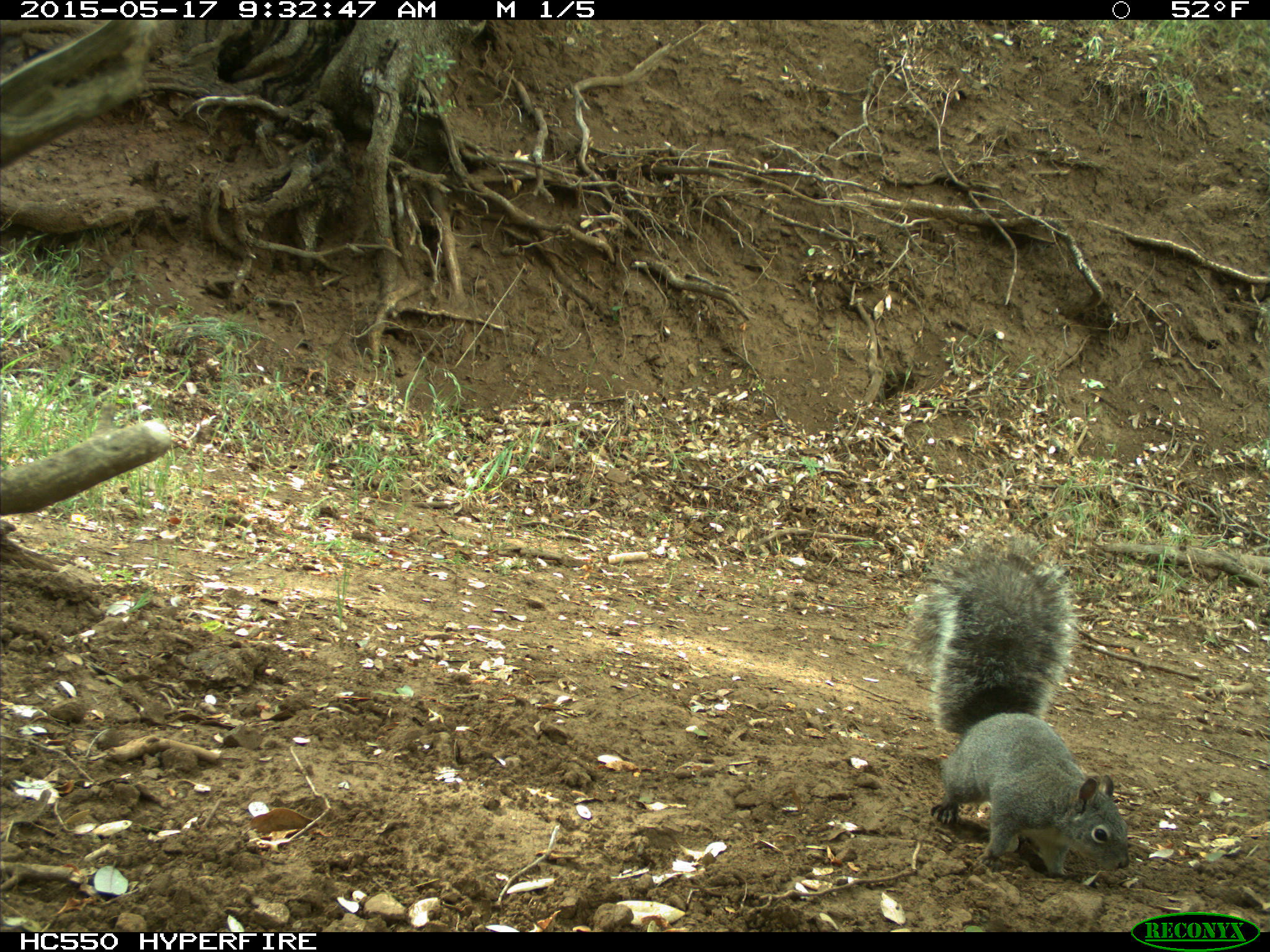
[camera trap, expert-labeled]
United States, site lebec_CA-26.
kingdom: Animalia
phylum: Chordata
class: Mammalia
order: Rodentia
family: Sciuridae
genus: Sciurus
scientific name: Sciurus carolinensis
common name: eastern gray squirrel